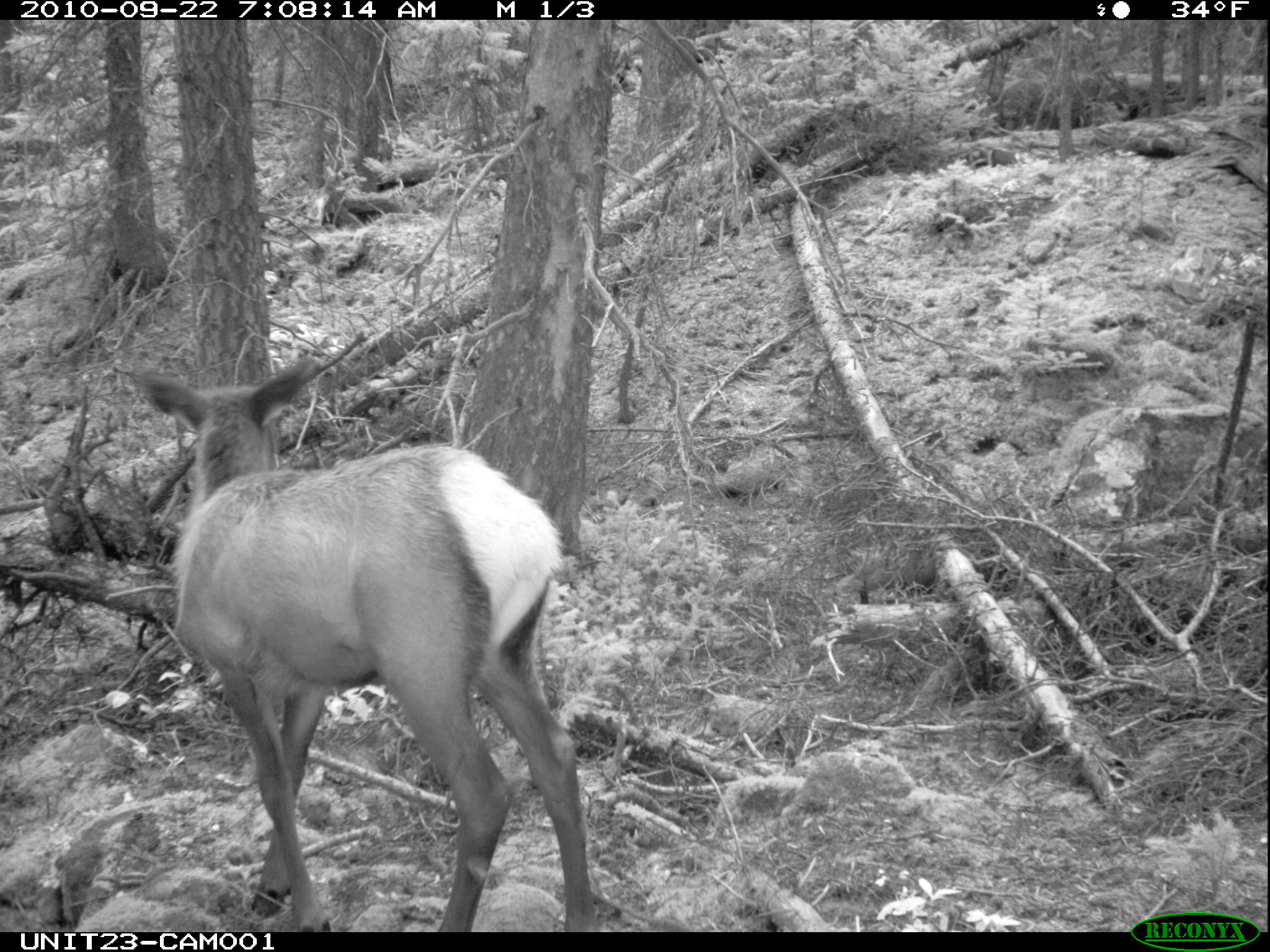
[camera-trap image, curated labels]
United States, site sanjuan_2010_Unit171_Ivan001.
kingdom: Animalia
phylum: Chordata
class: Mammalia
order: Artiodactyla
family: Cervidae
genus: Cervus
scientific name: Cervus elaphus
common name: red deer